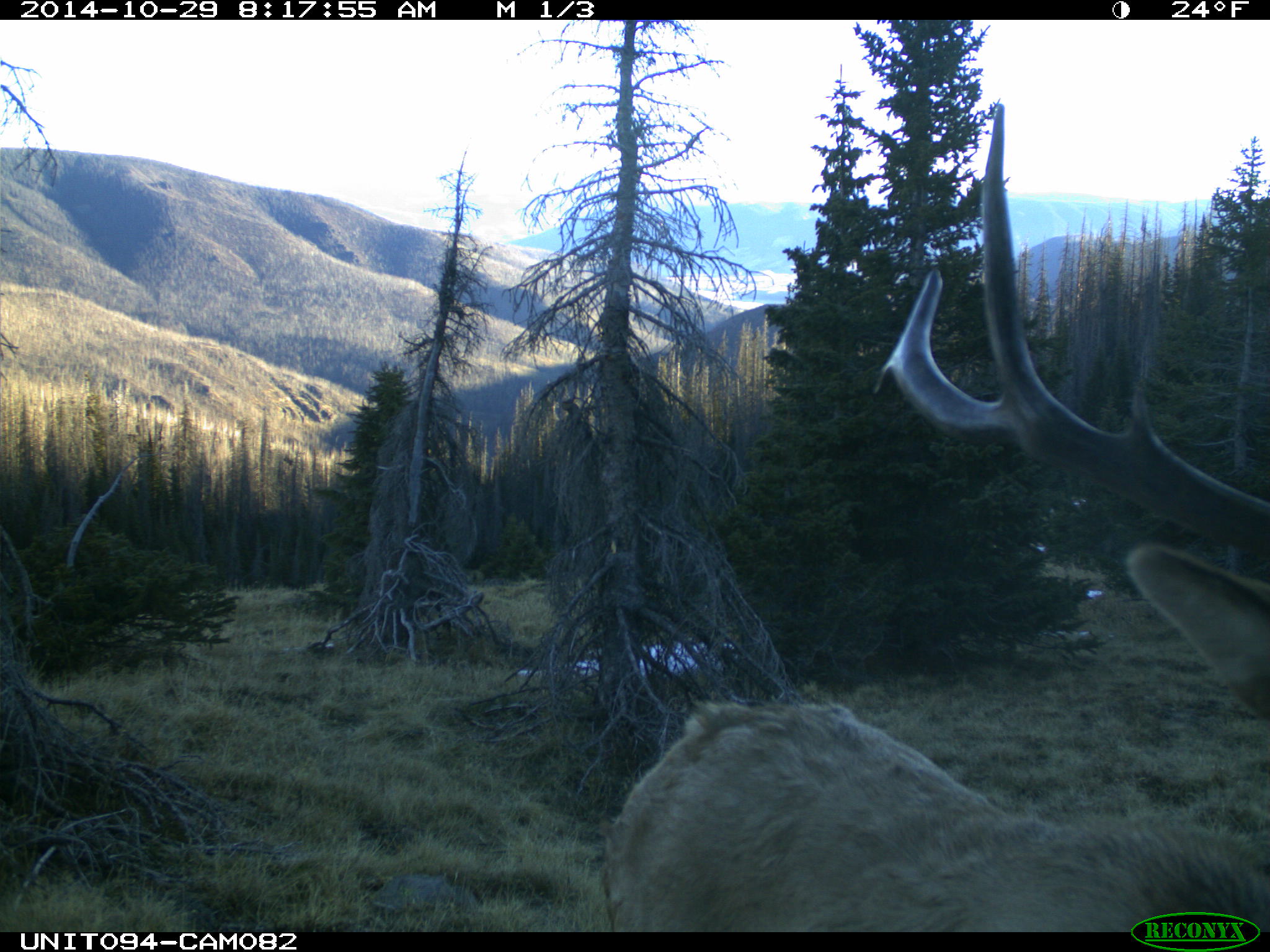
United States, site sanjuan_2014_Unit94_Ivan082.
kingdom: Animalia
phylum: Chordata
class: Mammalia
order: Artiodactyla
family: Cervidae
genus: Cervus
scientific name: Cervus elaphus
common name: red deer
Cervus elaphus (red deer).